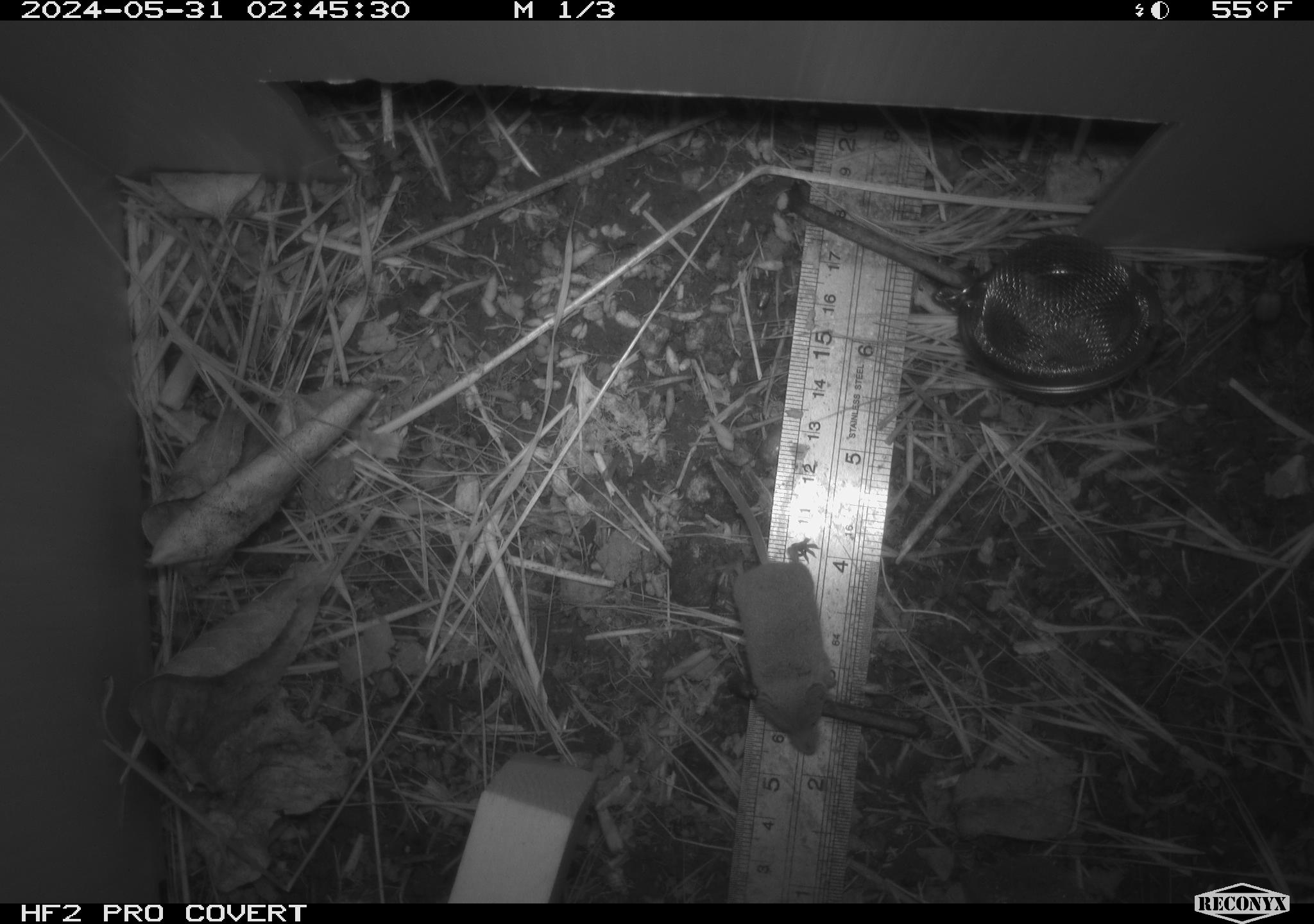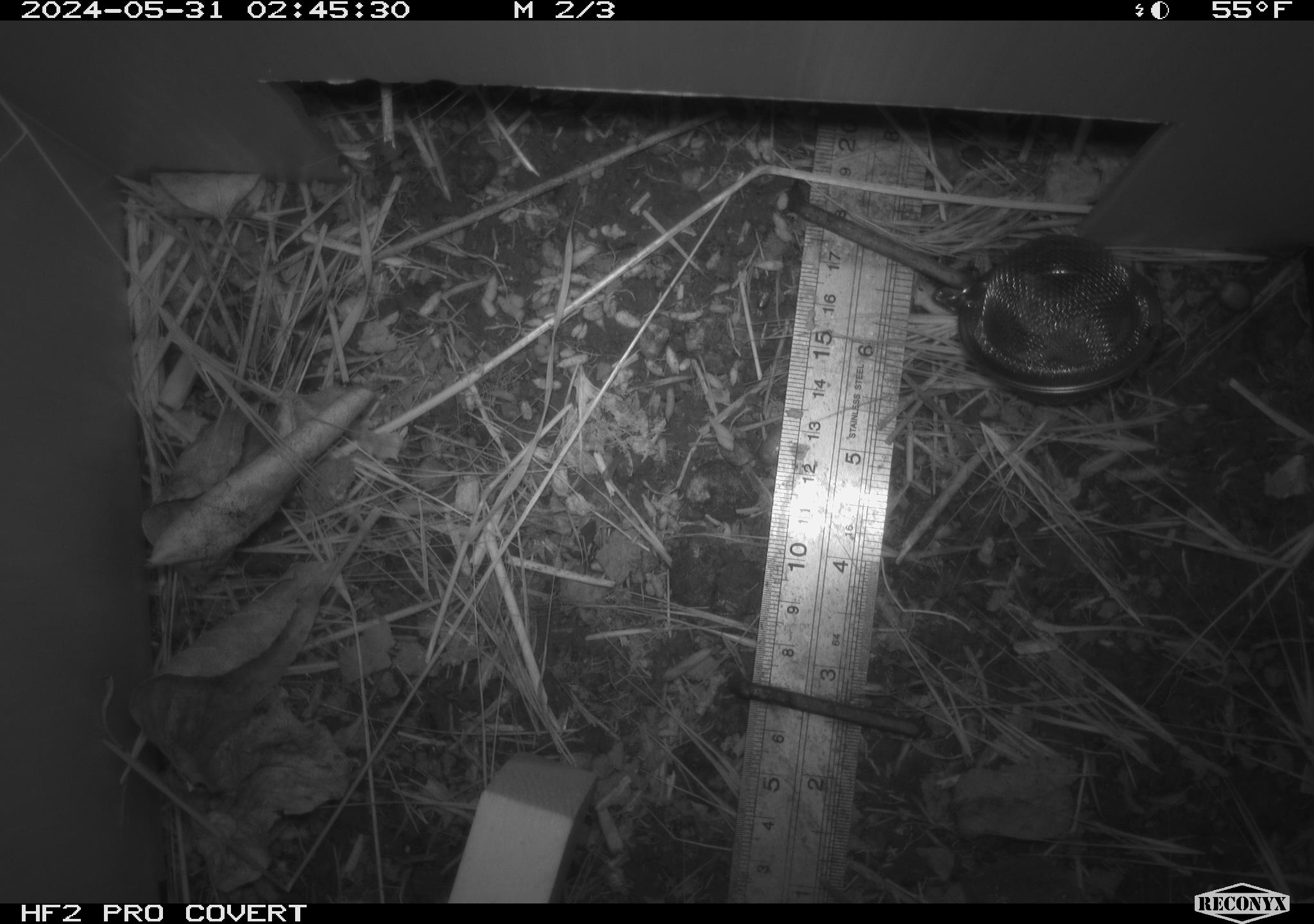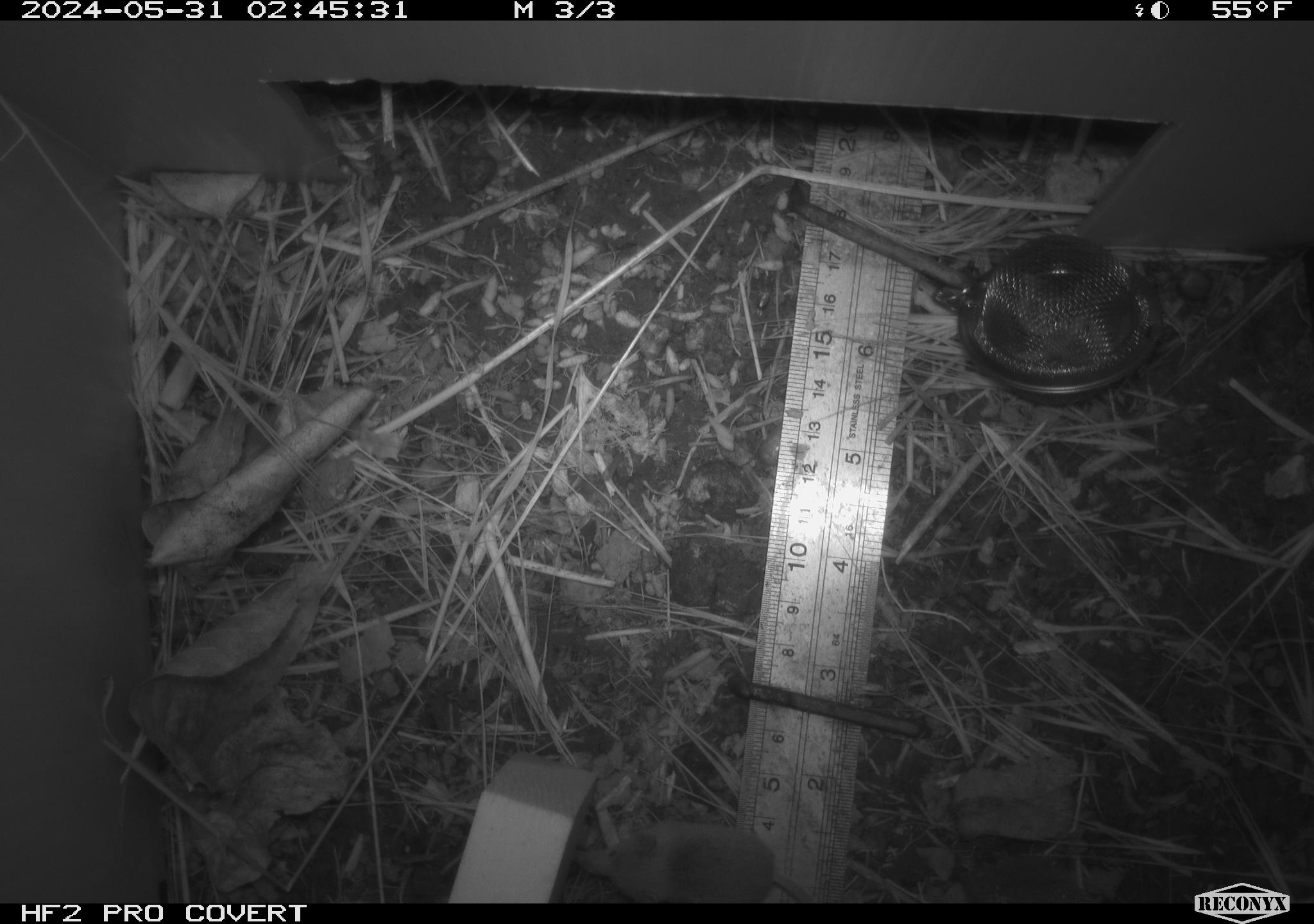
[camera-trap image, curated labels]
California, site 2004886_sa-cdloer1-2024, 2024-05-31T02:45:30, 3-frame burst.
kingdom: Animalia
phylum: Chordata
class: Mammalia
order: Eulipotyphla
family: Soricidae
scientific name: Soricidae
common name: shrews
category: soricidae family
Soricidae family (shrews) (Soricidae).